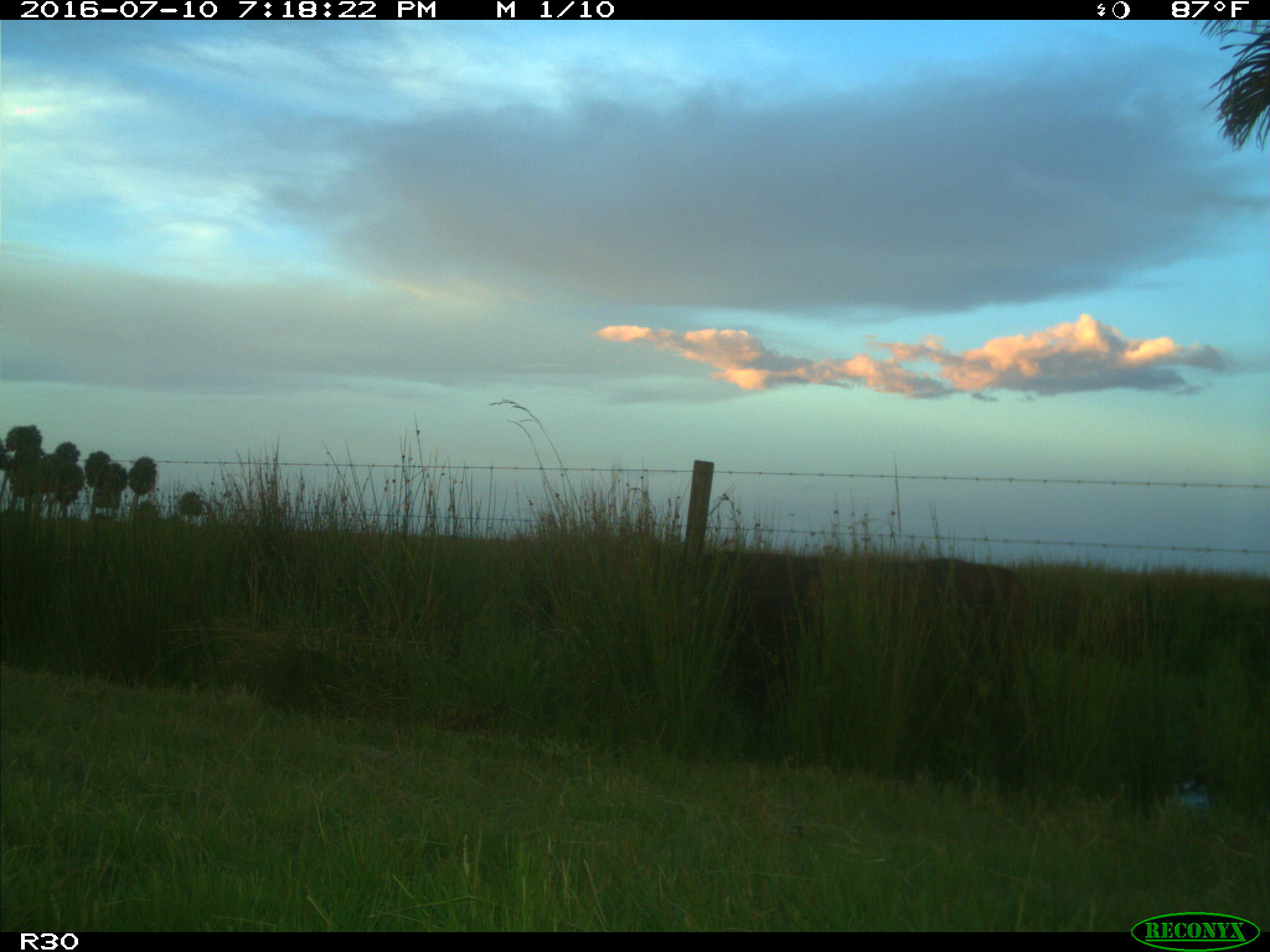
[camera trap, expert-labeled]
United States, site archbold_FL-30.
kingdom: Animalia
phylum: Chordata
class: Mammalia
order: Artiodactyla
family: Bovidae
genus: Bos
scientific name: Bos taurus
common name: domestic cow